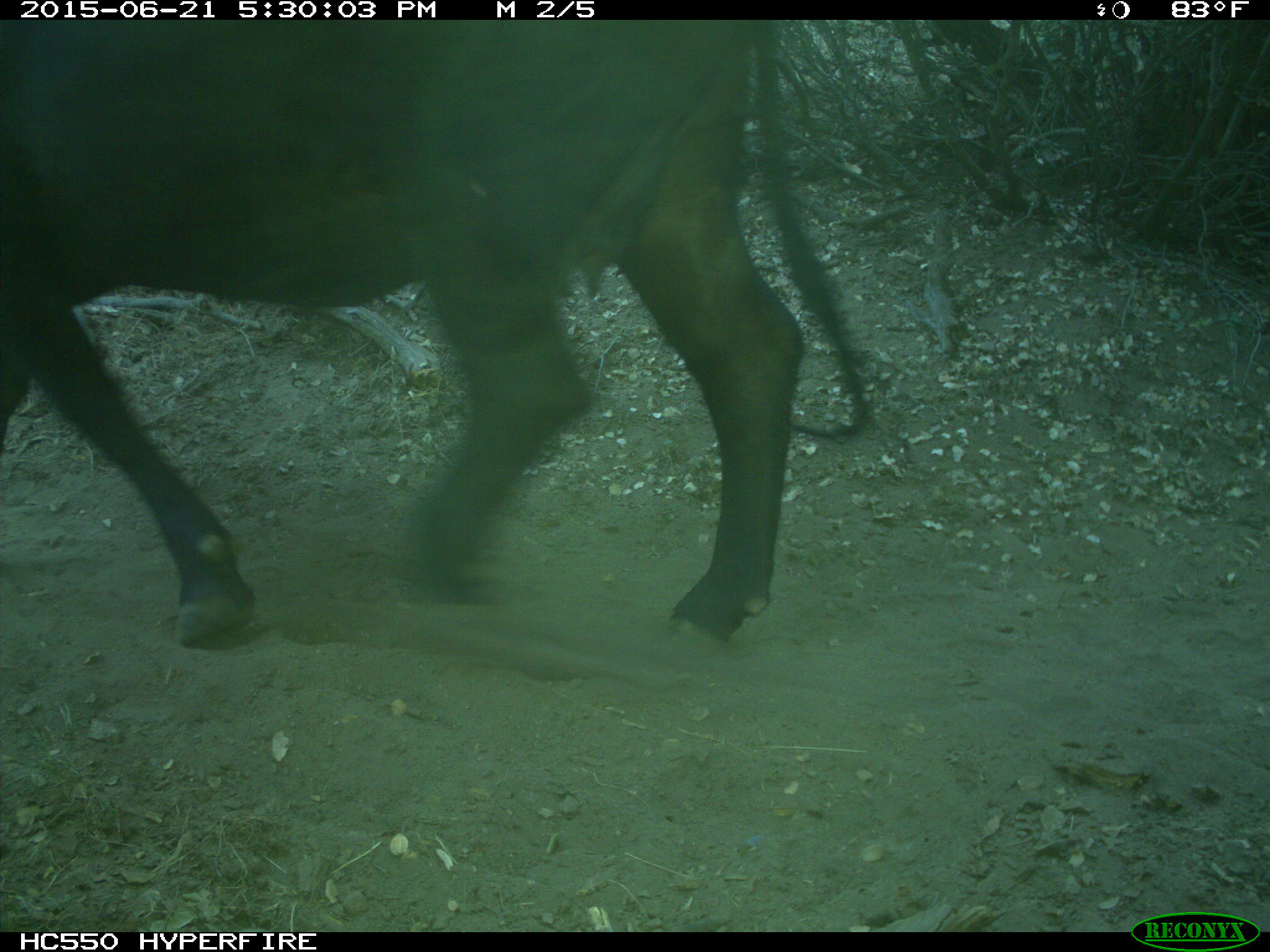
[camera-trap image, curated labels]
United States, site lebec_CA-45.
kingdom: Animalia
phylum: Chordata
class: Mammalia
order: Artiodactyla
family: Bovidae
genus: Bos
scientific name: Bos taurus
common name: domestic cow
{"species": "Bos taurus (domestic cow)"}